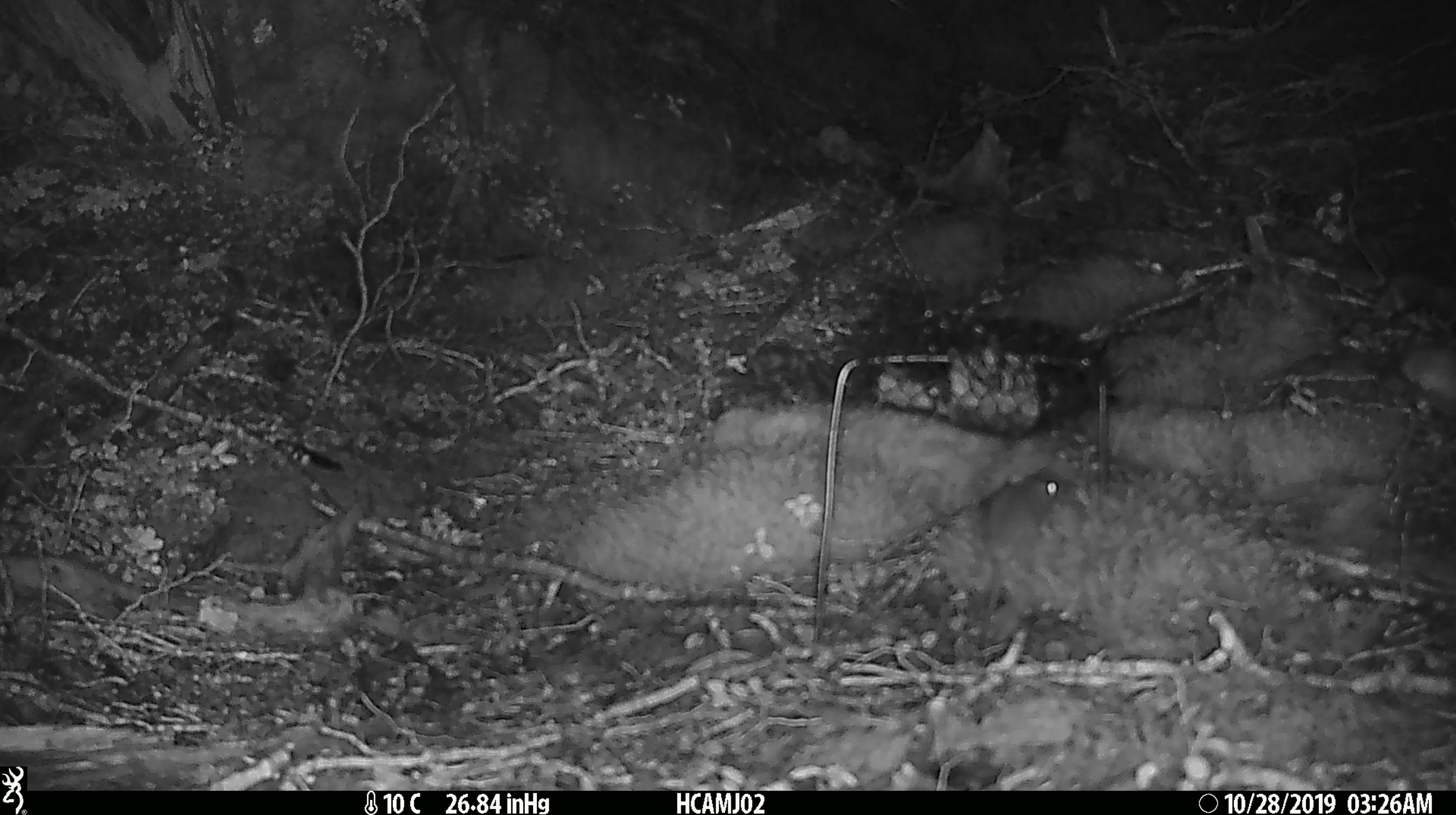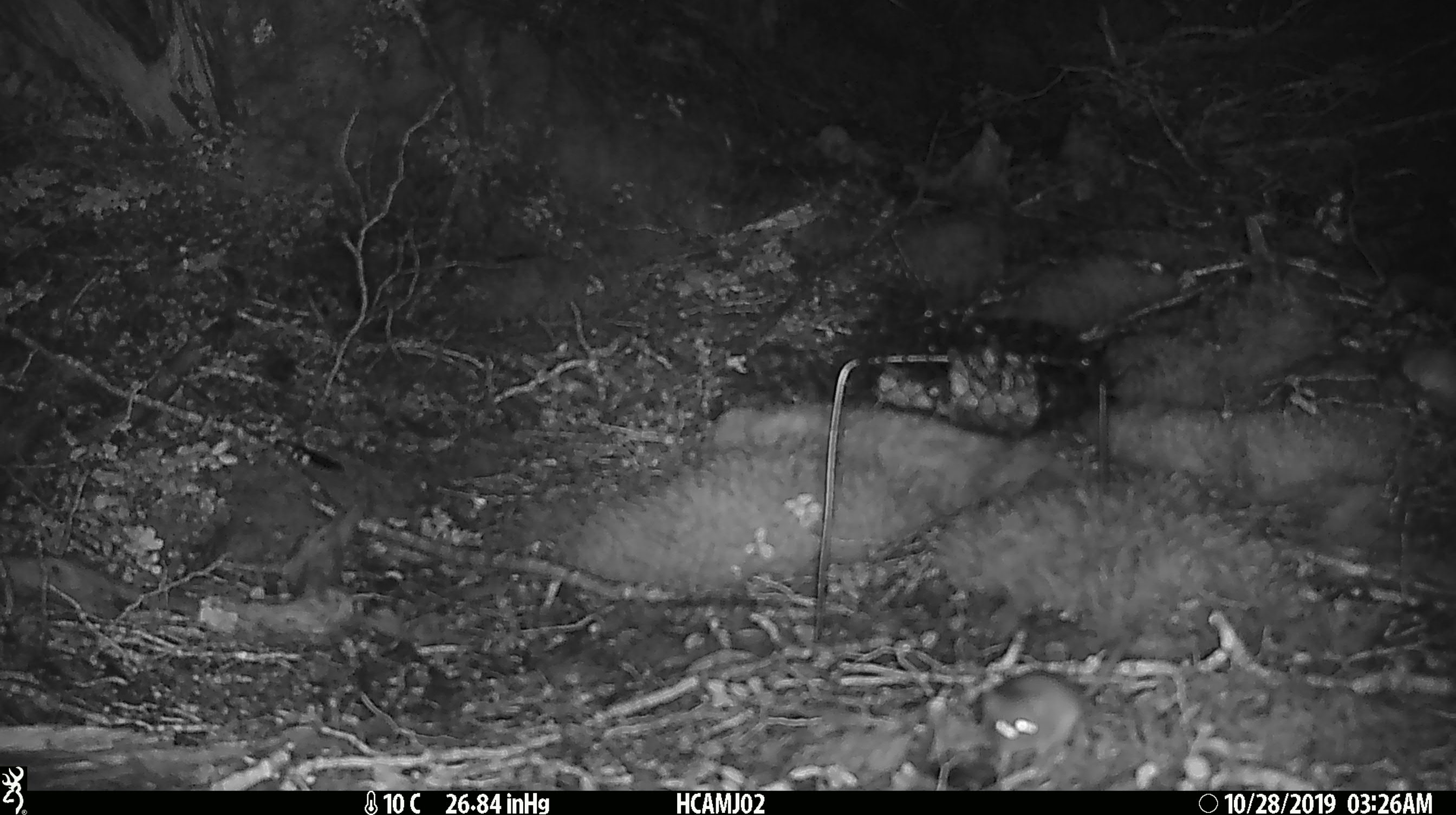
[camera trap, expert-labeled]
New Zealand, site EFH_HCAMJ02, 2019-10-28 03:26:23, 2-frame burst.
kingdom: Animalia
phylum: Chordata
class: Mammalia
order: Rodentia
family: Muridae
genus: Mus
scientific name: Mus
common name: mouse